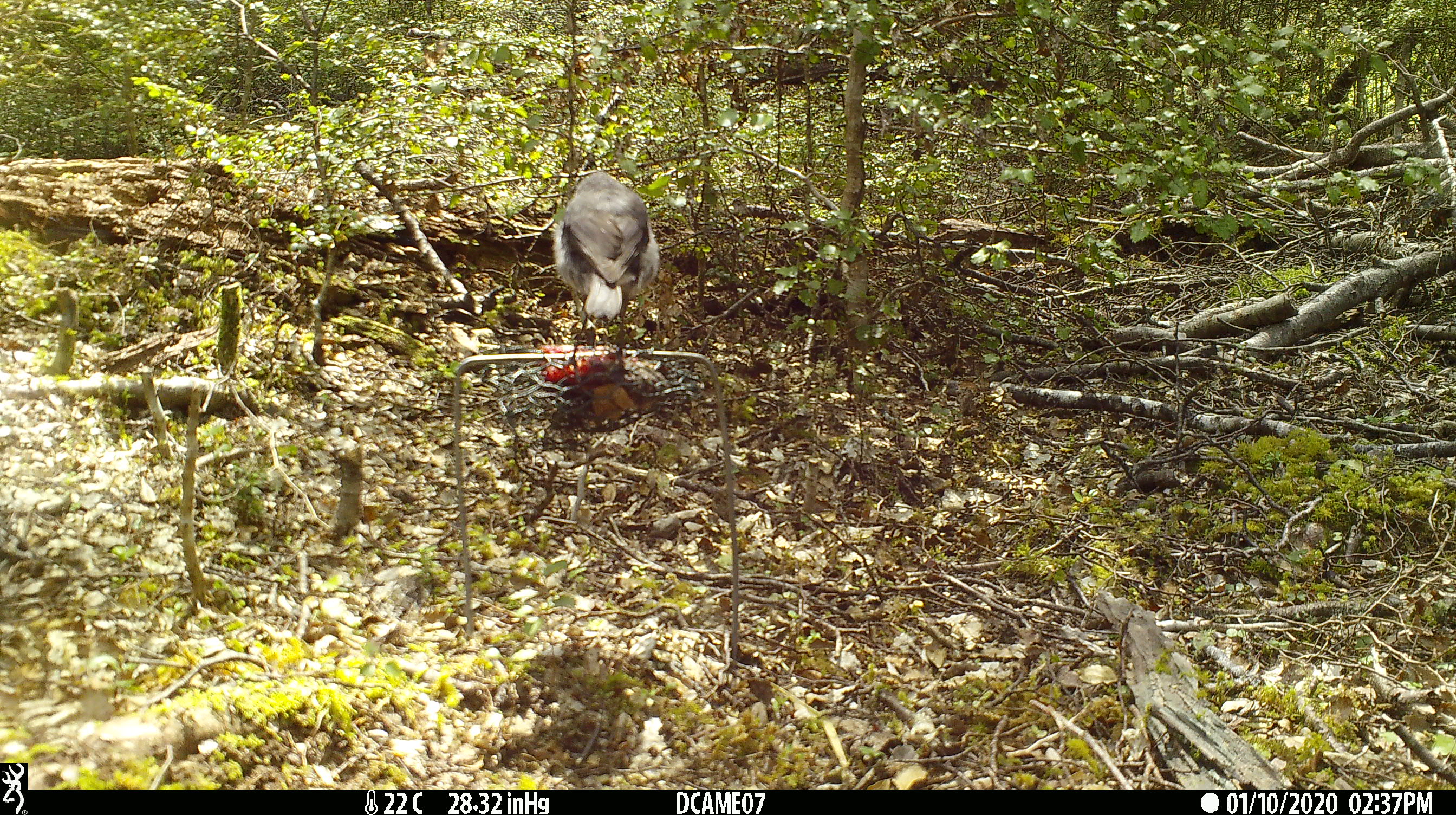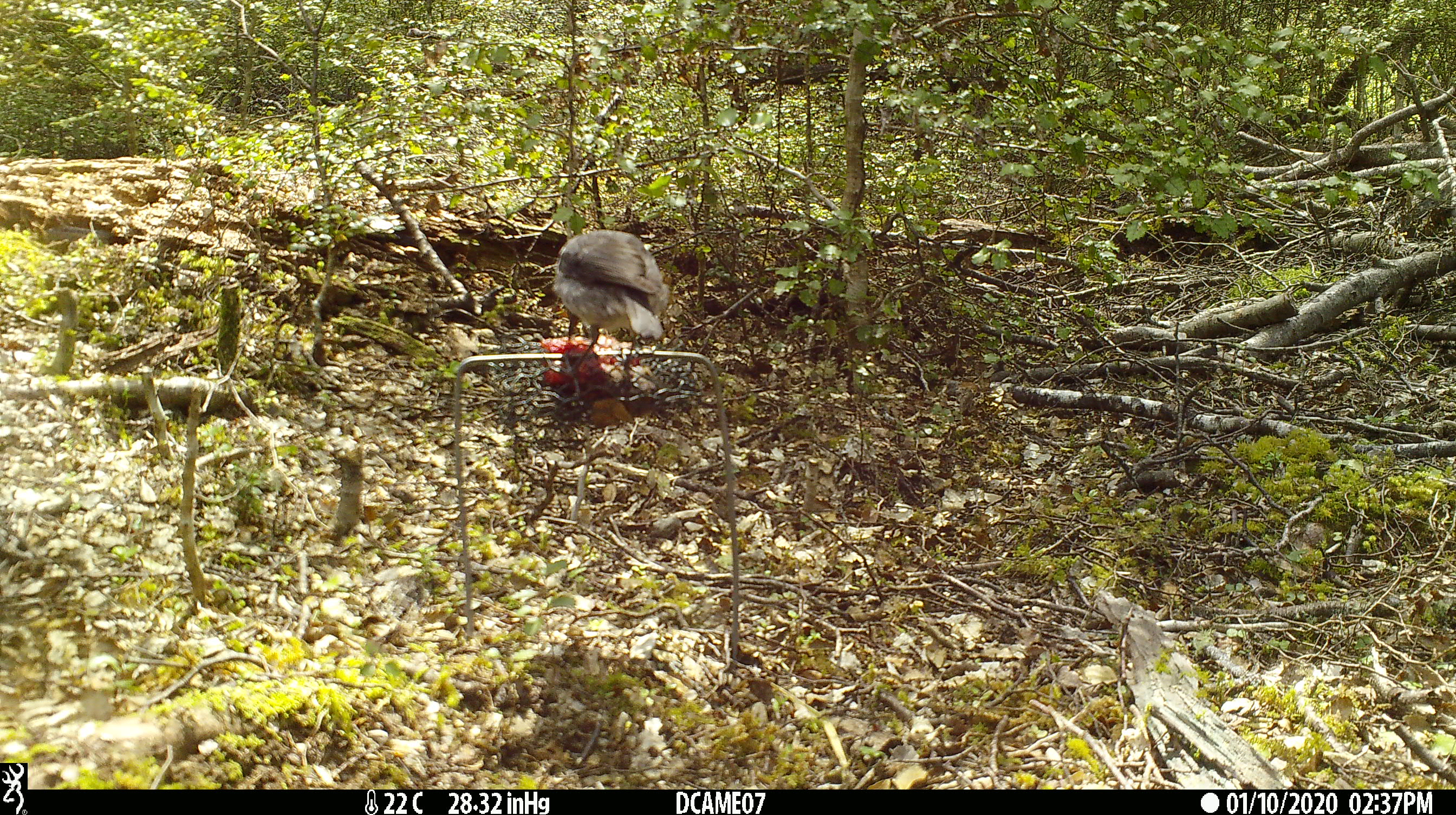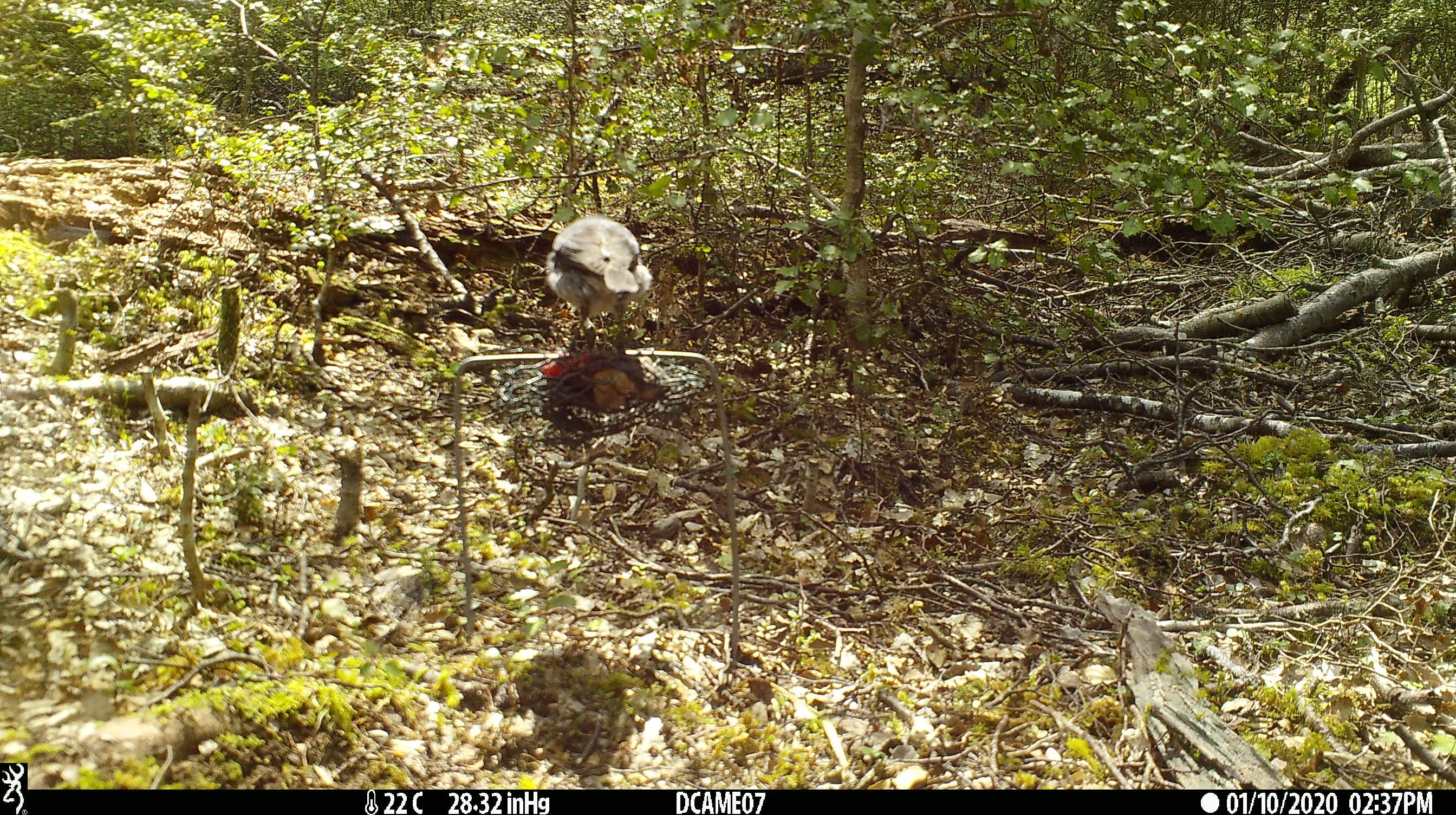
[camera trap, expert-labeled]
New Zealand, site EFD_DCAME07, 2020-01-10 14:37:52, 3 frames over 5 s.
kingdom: Animalia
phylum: Chordata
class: Aves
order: Passeriformes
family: Petroicidae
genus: Petroica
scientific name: Petroica australis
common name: new zealand robin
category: robin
Robin (new zealand robin) (Petroica australis).